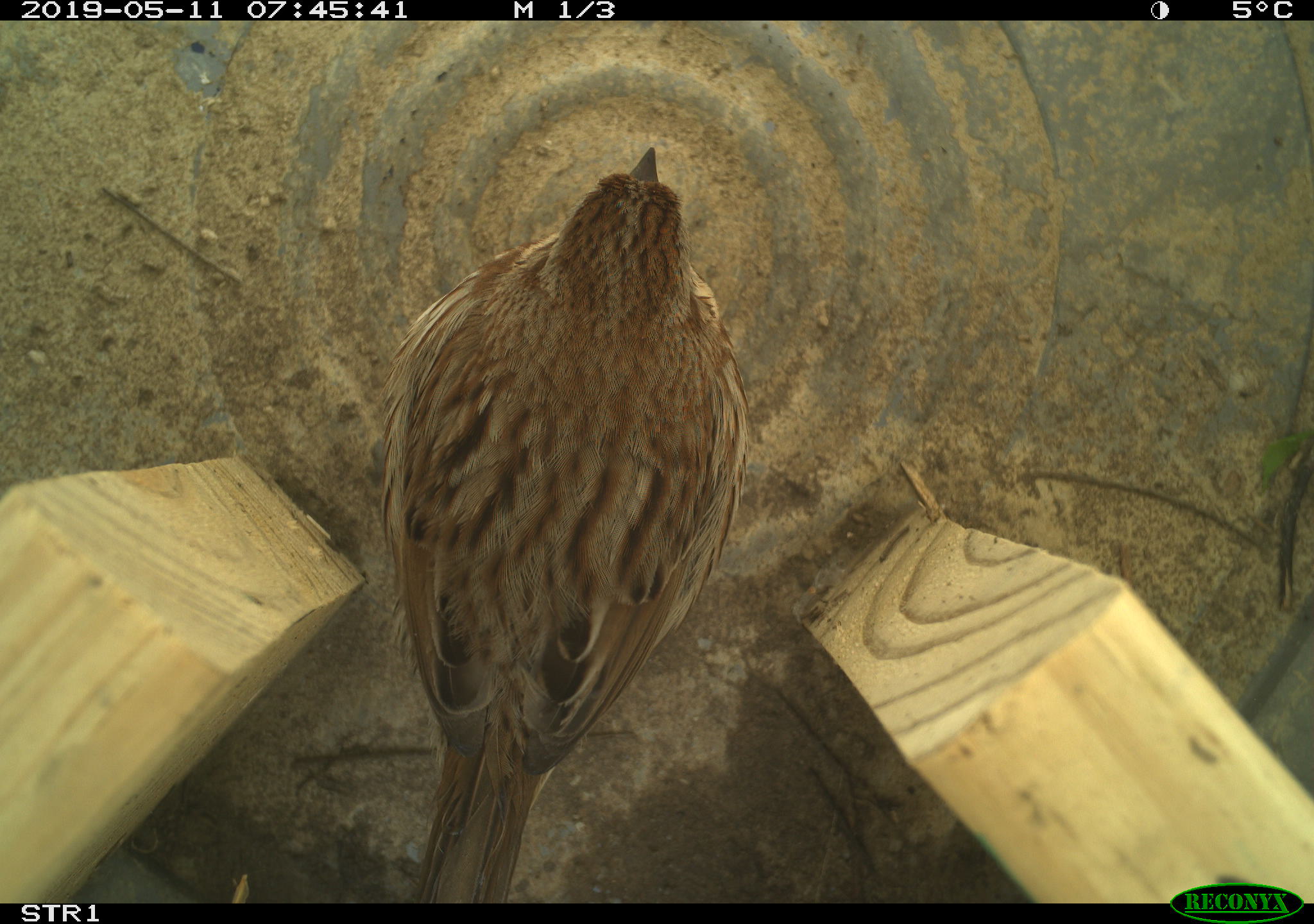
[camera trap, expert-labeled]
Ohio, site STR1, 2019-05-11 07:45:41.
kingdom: Animalia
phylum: Chordata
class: Aves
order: Passeriformes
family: Passerellidae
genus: Melospiza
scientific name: Melospiza melodia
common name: song sparrow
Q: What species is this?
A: Song sparrow (Melospiza melodia).